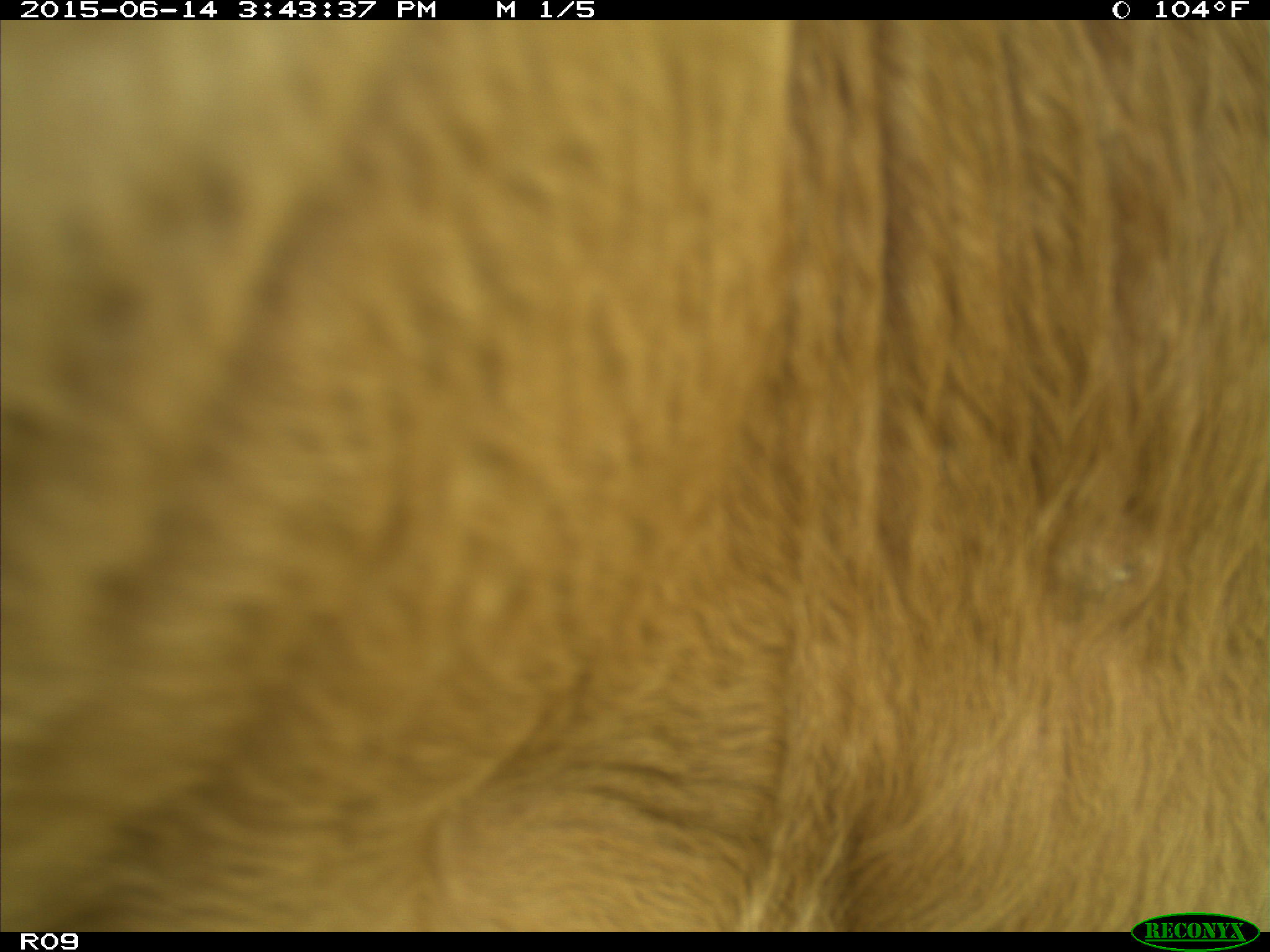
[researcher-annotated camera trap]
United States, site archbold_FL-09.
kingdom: Animalia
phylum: Chordata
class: Mammalia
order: Artiodactyla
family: Bovidae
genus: Bos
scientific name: Bos taurus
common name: domestic cow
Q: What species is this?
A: Bos taurus (domestic cow).